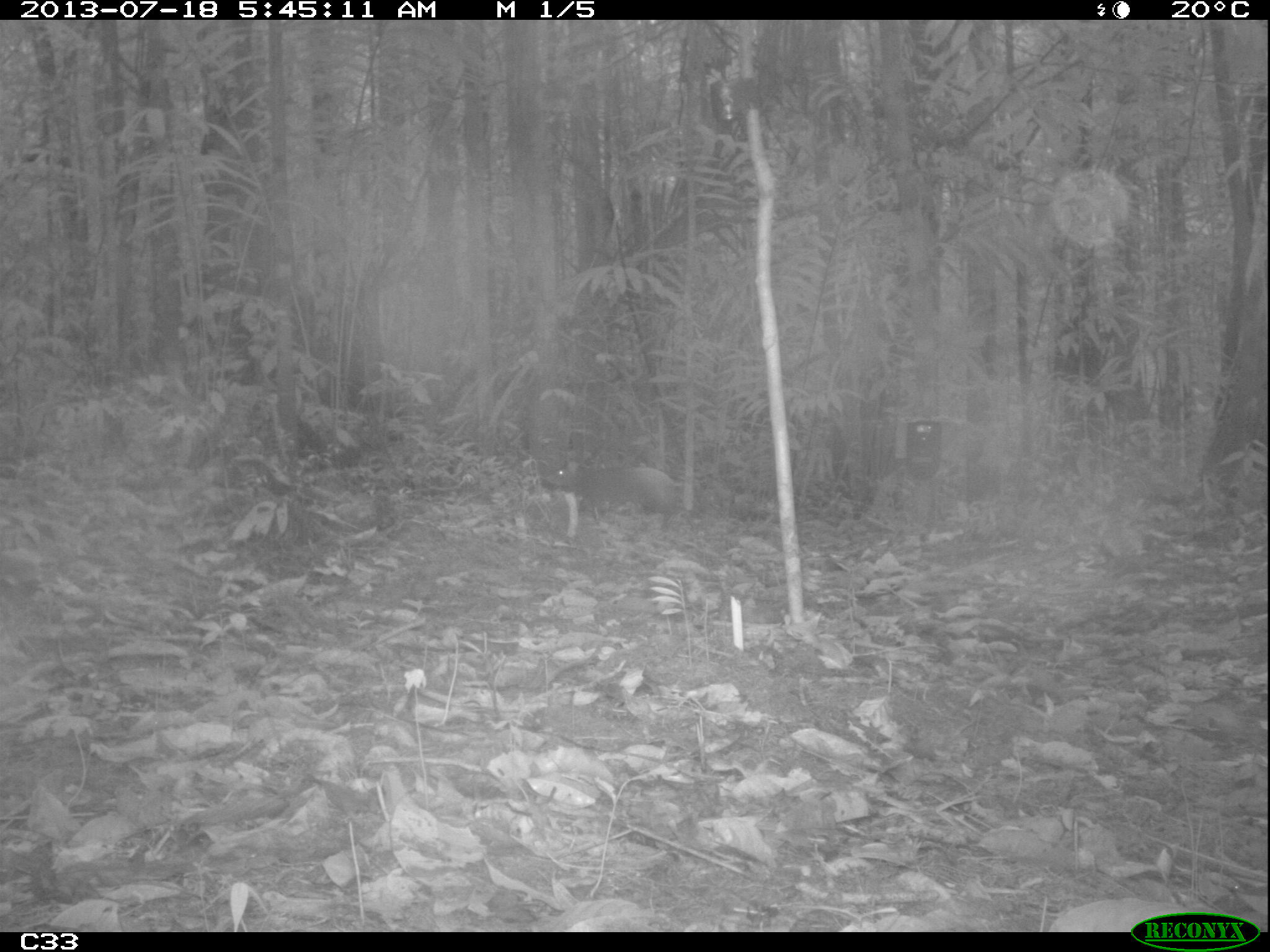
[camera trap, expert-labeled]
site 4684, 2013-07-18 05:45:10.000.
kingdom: Animalia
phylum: Chordata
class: Mammalia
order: Rodentia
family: Dasyproctidae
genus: Dasyprocta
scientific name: Dasyprocta leporina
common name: red-rumped agouti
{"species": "Dasyprocta leporina (red-rumped agouti)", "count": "1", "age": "adult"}